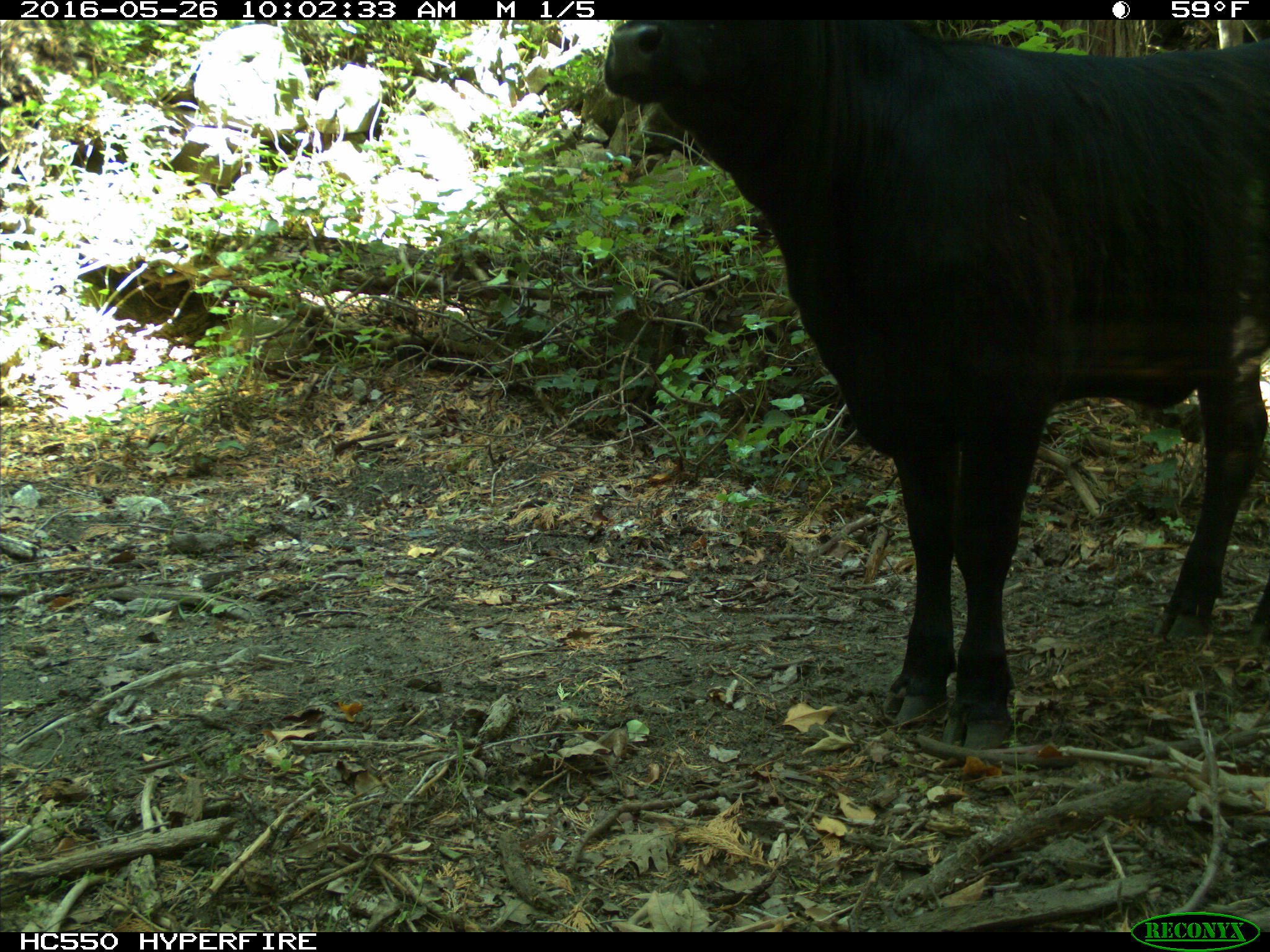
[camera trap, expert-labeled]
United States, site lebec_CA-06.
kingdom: Animalia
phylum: Chordata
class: Mammalia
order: Artiodactyla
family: Bovidae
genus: Bos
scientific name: Bos taurus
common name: domestic cow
Bos taurus (domestic cow).